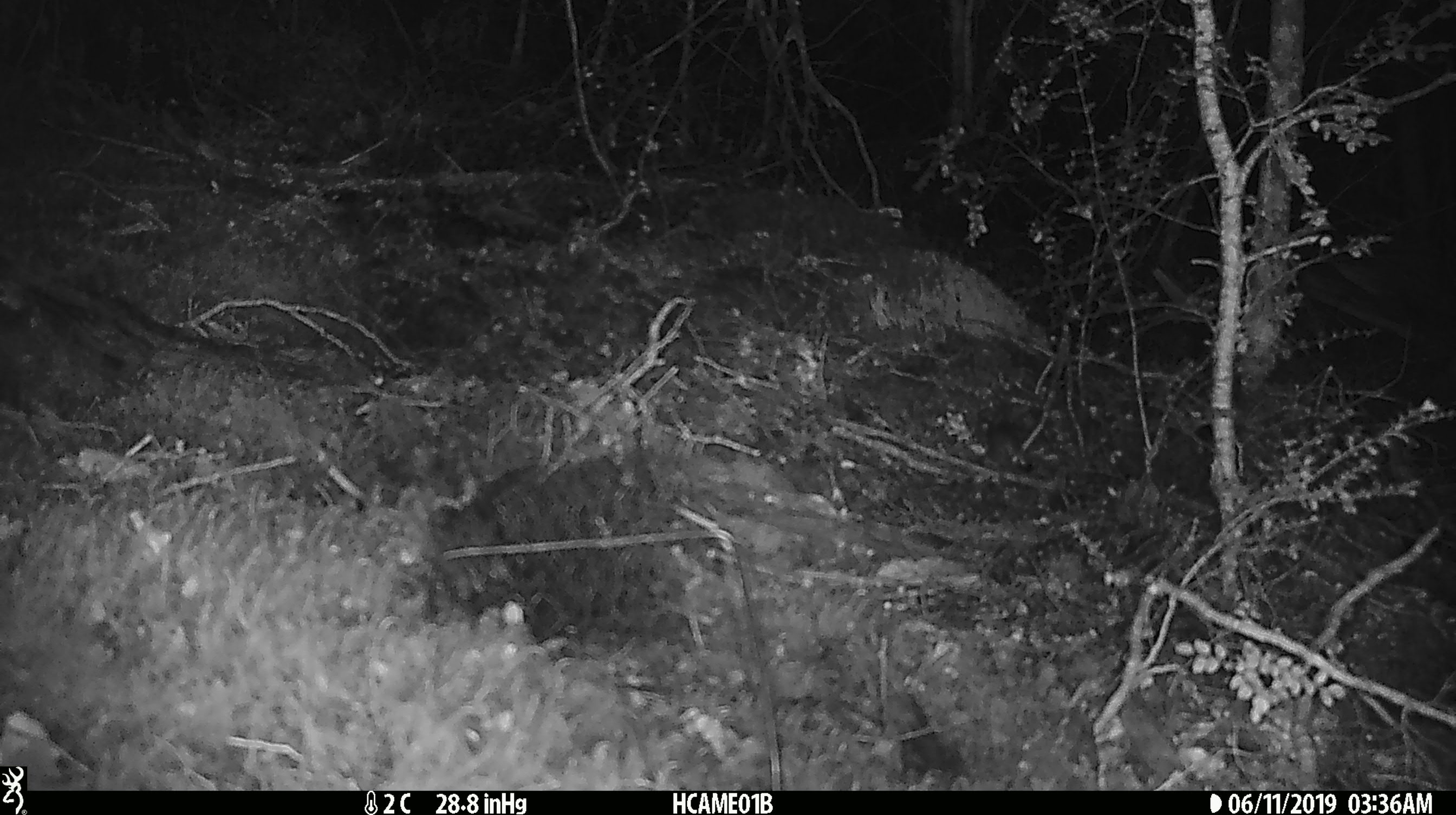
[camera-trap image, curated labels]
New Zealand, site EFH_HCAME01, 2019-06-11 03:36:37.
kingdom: Animalia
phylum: Chordata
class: Mammalia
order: Rodentia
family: Muridae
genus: Mus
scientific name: Mus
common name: mouse